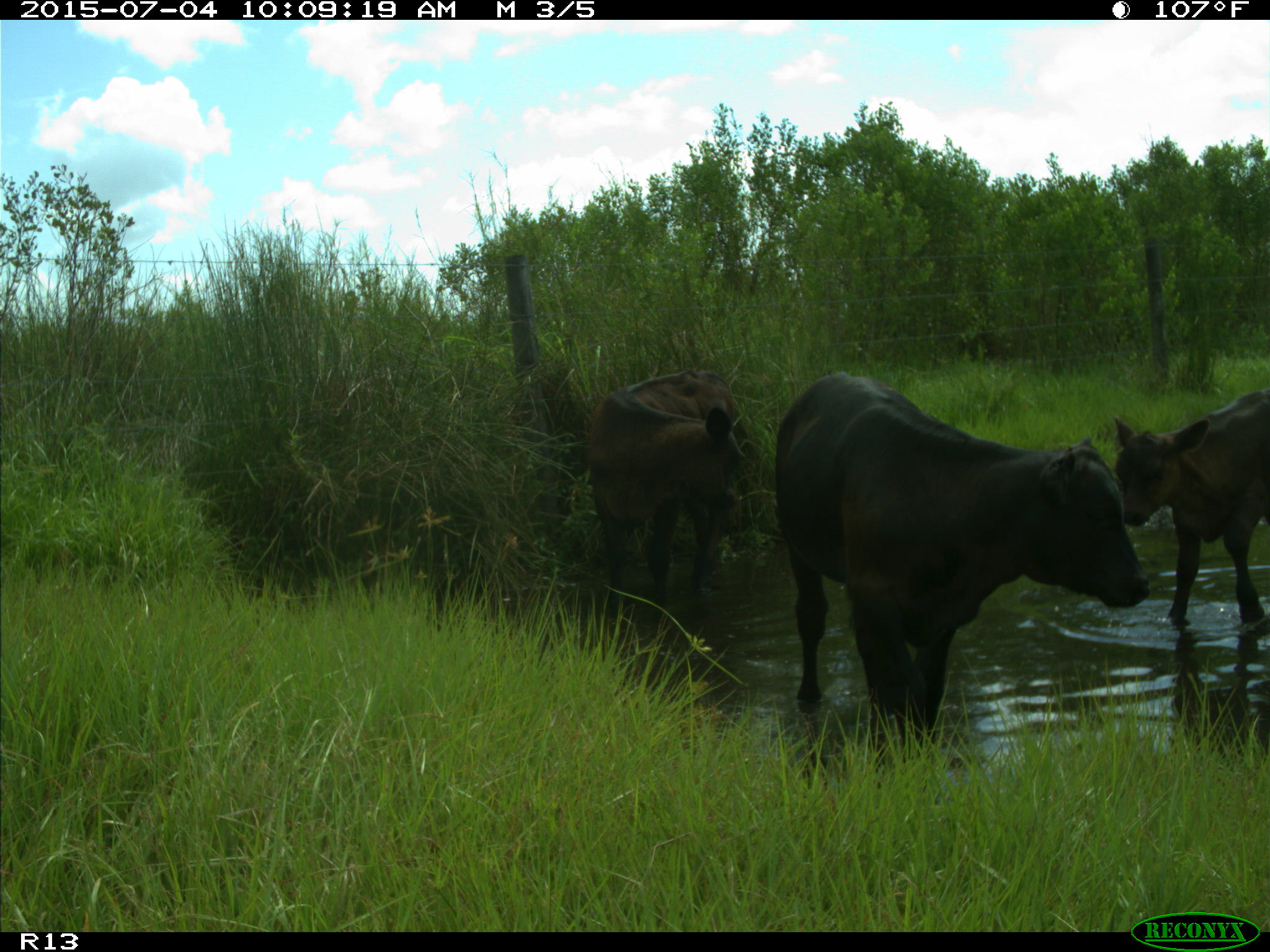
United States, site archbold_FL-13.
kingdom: Animalia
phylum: Chordata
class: Mammalia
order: Artiodactyla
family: Bovidae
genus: Bos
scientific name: Bos taurus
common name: domestic cow